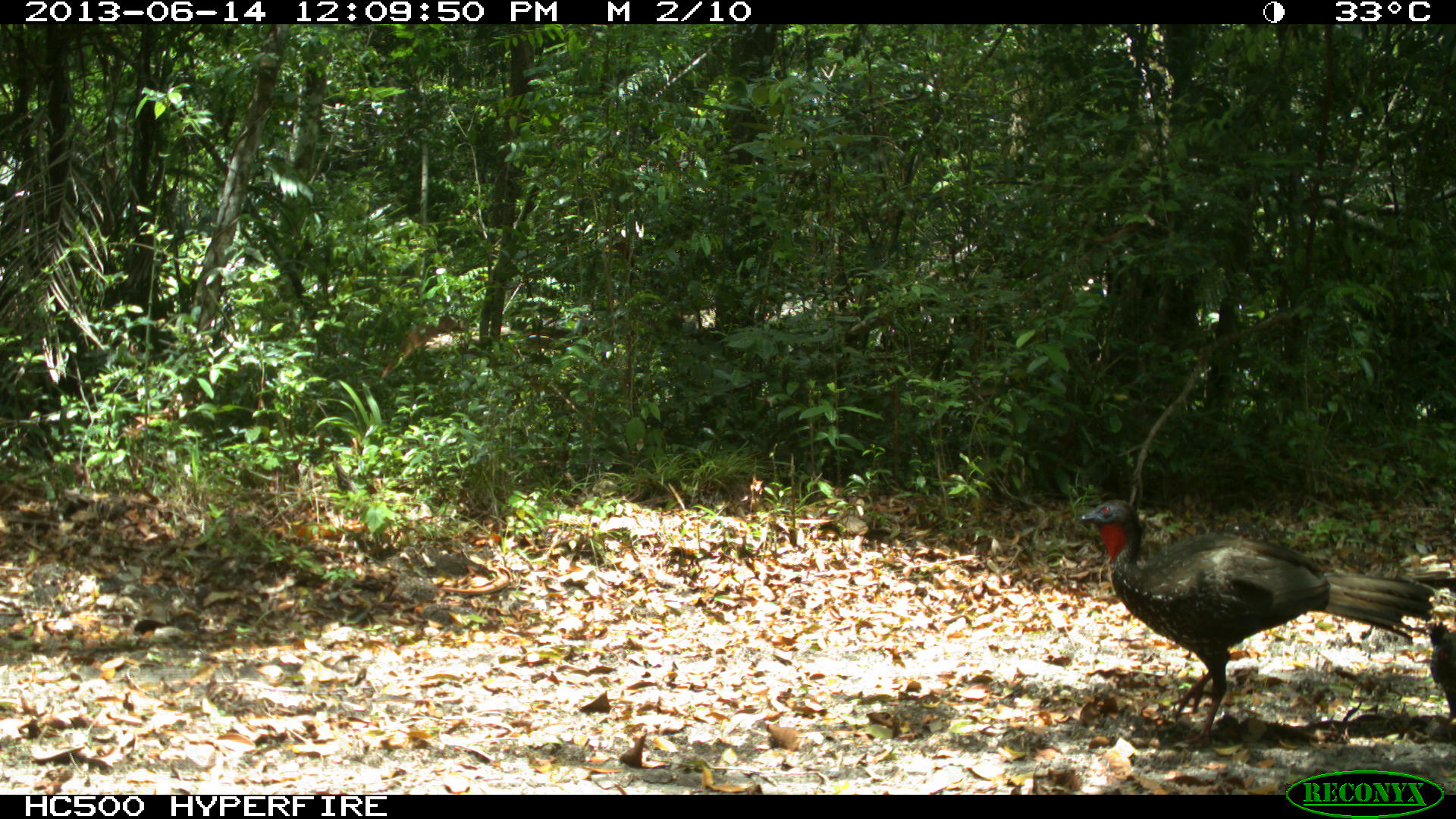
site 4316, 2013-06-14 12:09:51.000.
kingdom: Animalia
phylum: Chordata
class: Aves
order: Galliformes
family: Cracidae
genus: Penelope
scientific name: Penelope purpurascens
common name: crested guan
Penelope purpurascens (crested guan), count 3.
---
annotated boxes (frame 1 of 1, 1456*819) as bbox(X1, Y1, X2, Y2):
penelope purpurascens: bbox(1077, 495, 1435, 748); bbox(1407, 614, 1456, 739)